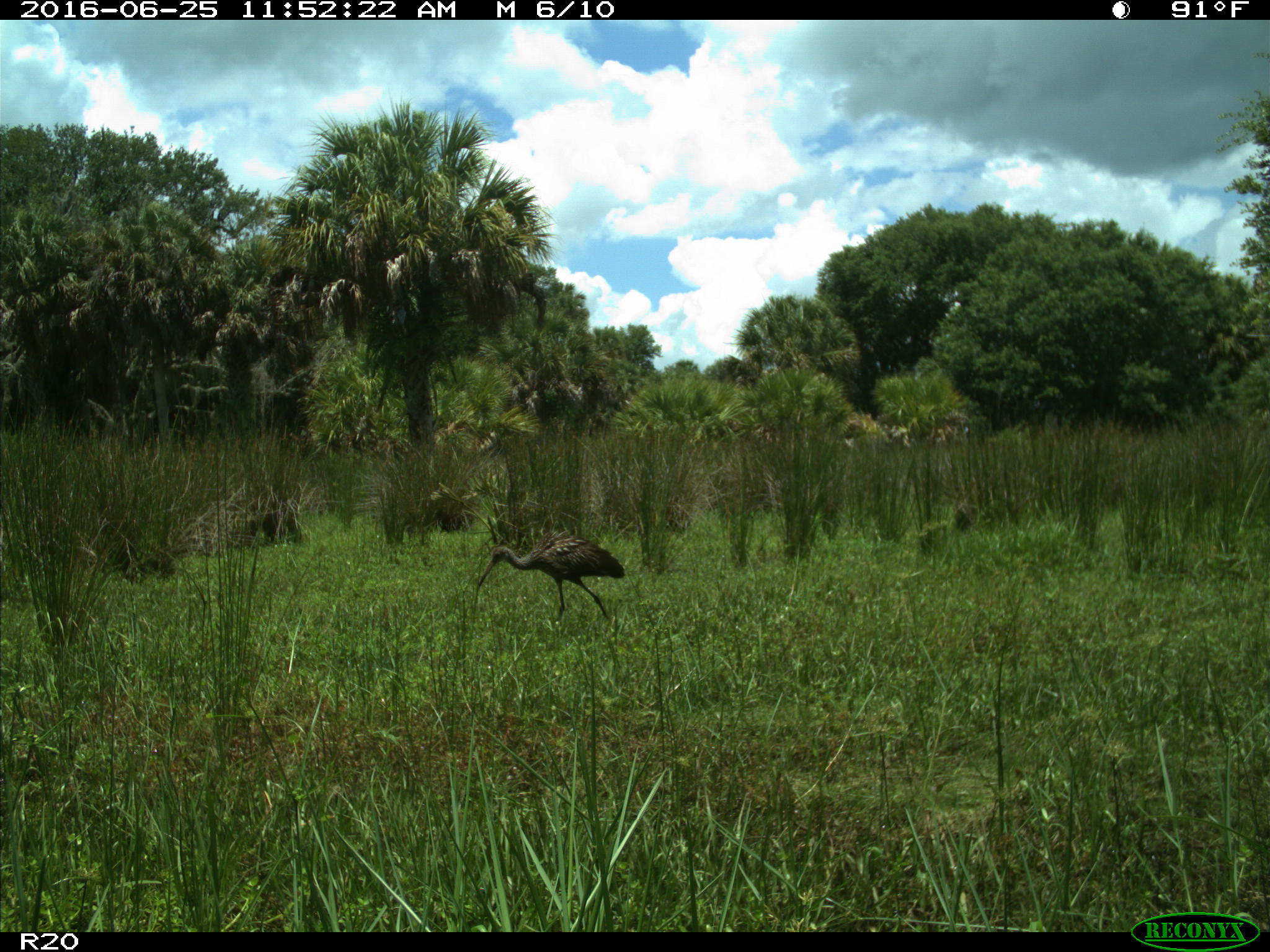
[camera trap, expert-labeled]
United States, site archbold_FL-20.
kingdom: Animalia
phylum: Chordata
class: Aves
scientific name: Aves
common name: birds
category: unidentified bird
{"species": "unidentified bird (birds) (Aves)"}